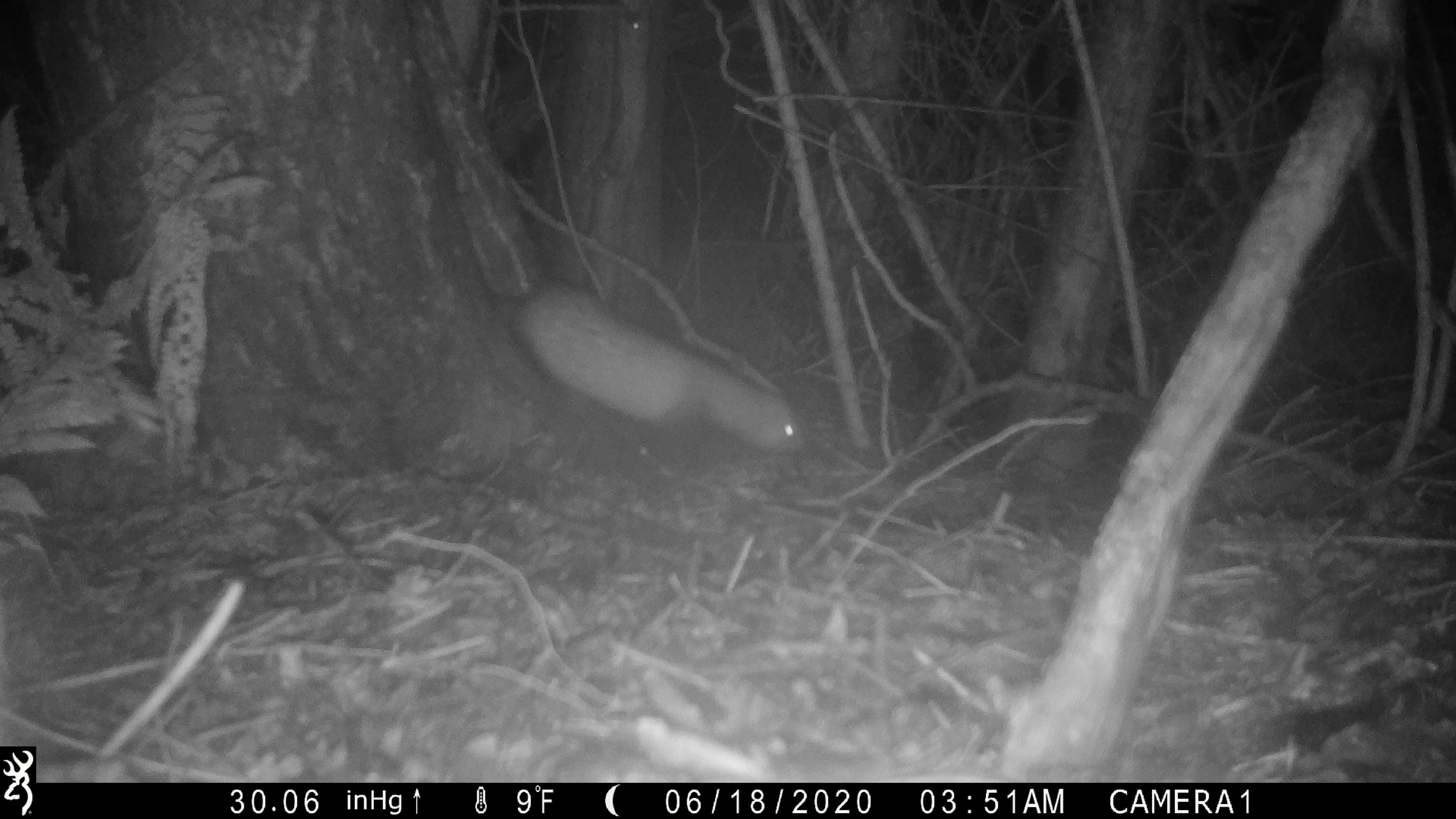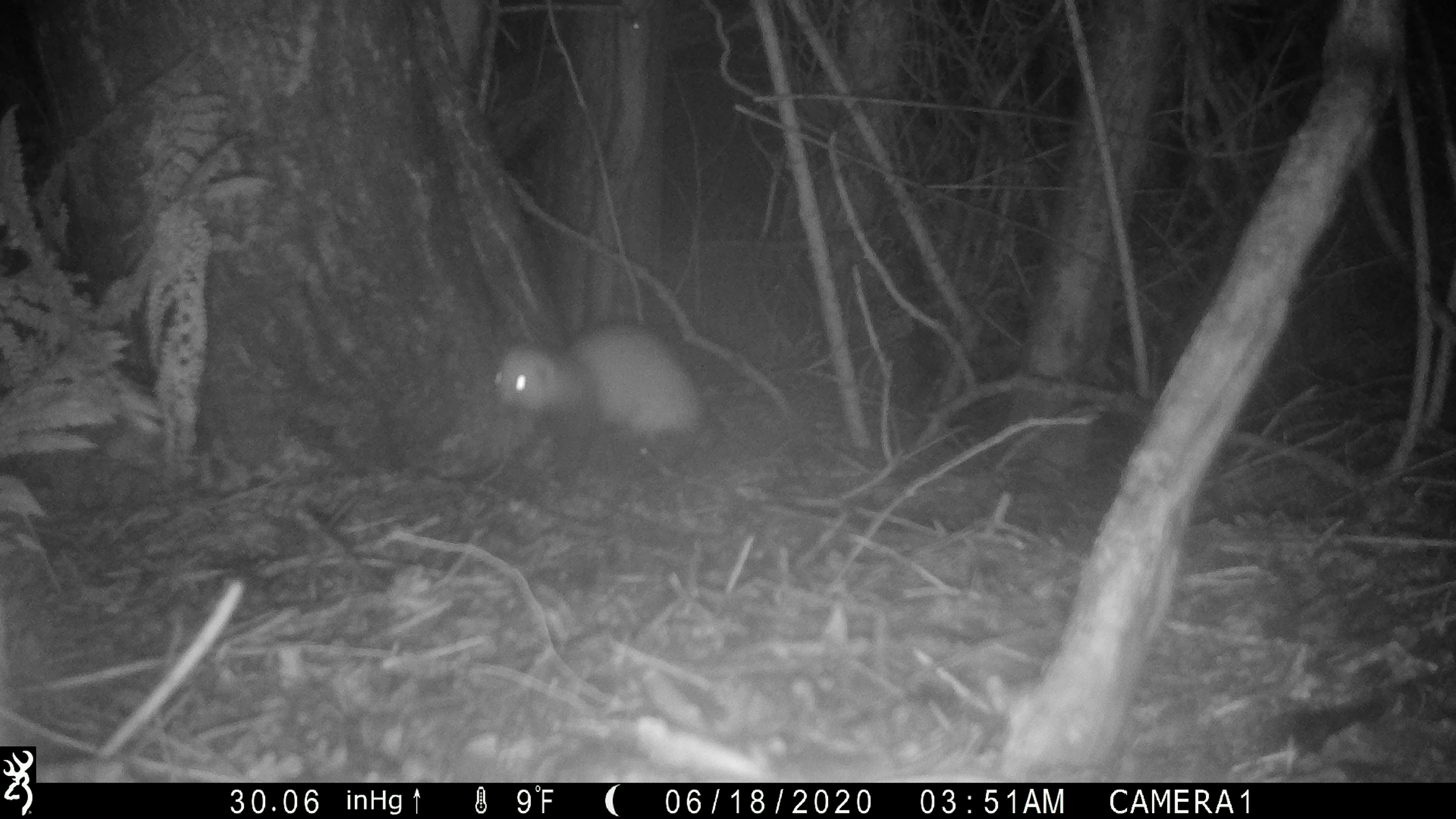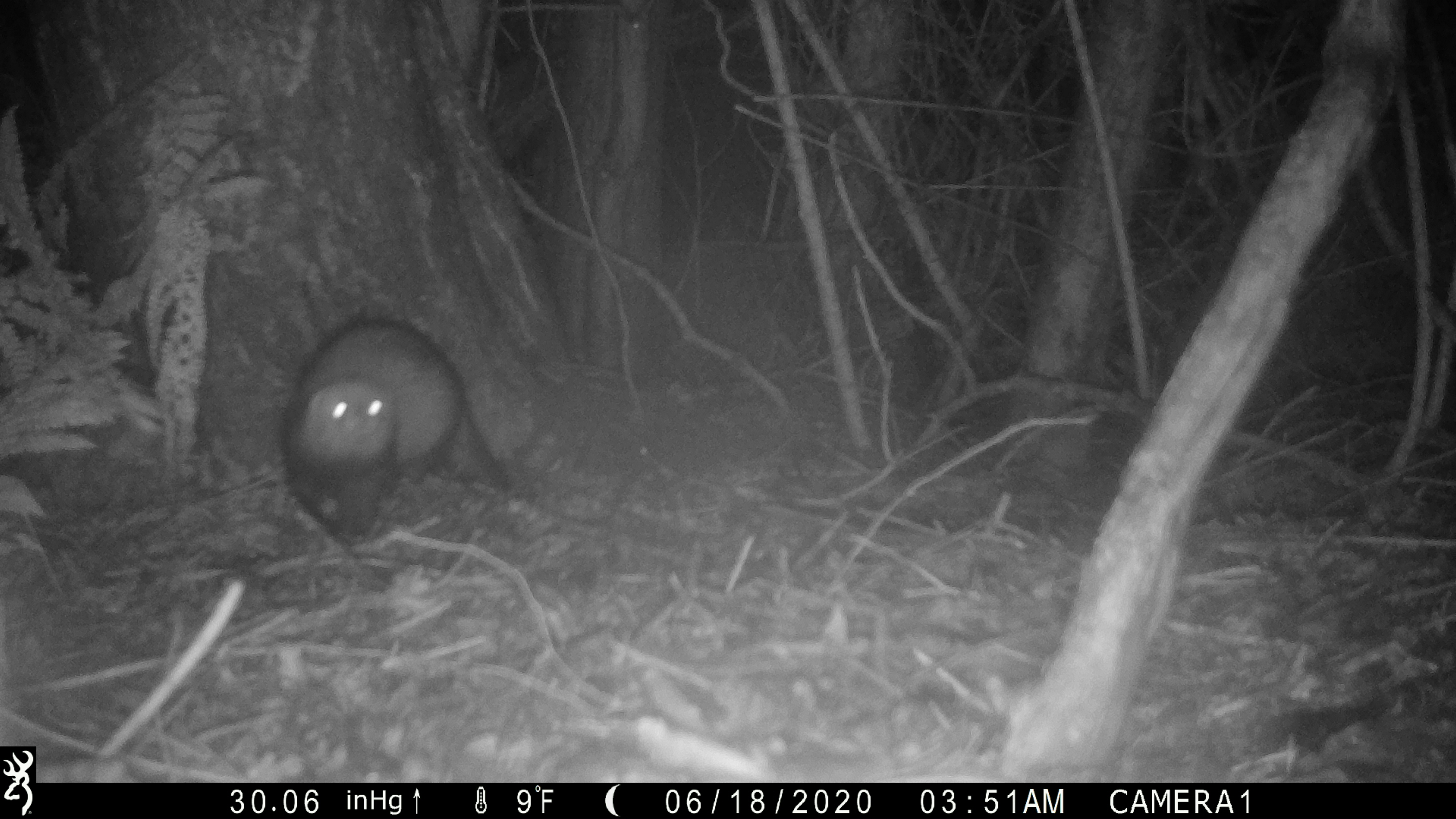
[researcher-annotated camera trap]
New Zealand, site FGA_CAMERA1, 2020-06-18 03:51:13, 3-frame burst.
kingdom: Animalia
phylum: Chordata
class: Mammalia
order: Carnivora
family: Mustelidae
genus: Mustela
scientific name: Mustela furo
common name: ferret